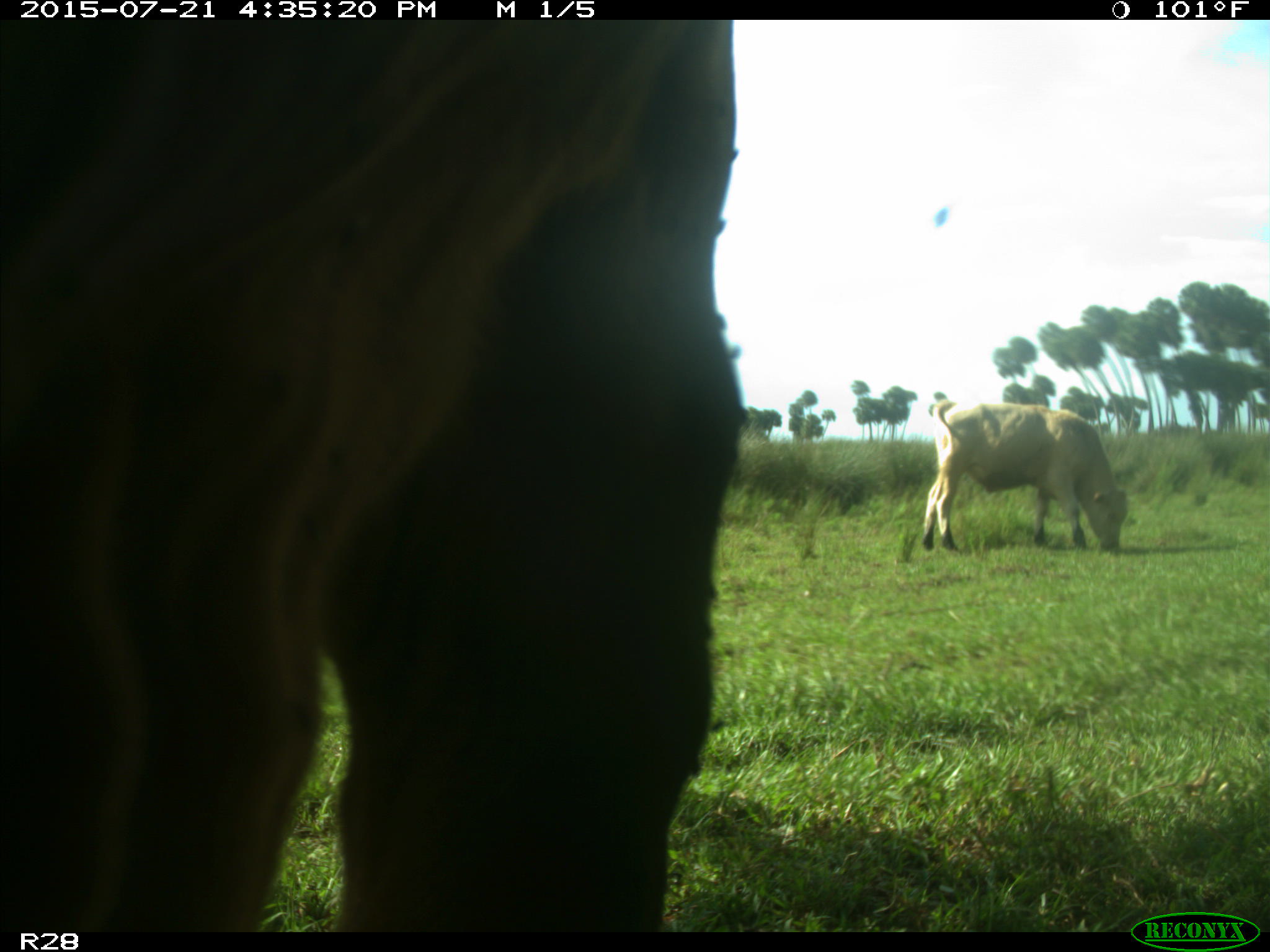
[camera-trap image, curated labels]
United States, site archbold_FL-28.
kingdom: Animalia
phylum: Chordata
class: Mammalia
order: Artiodactyla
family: Bovidae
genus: Bos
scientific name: Bos taurus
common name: domestic cow